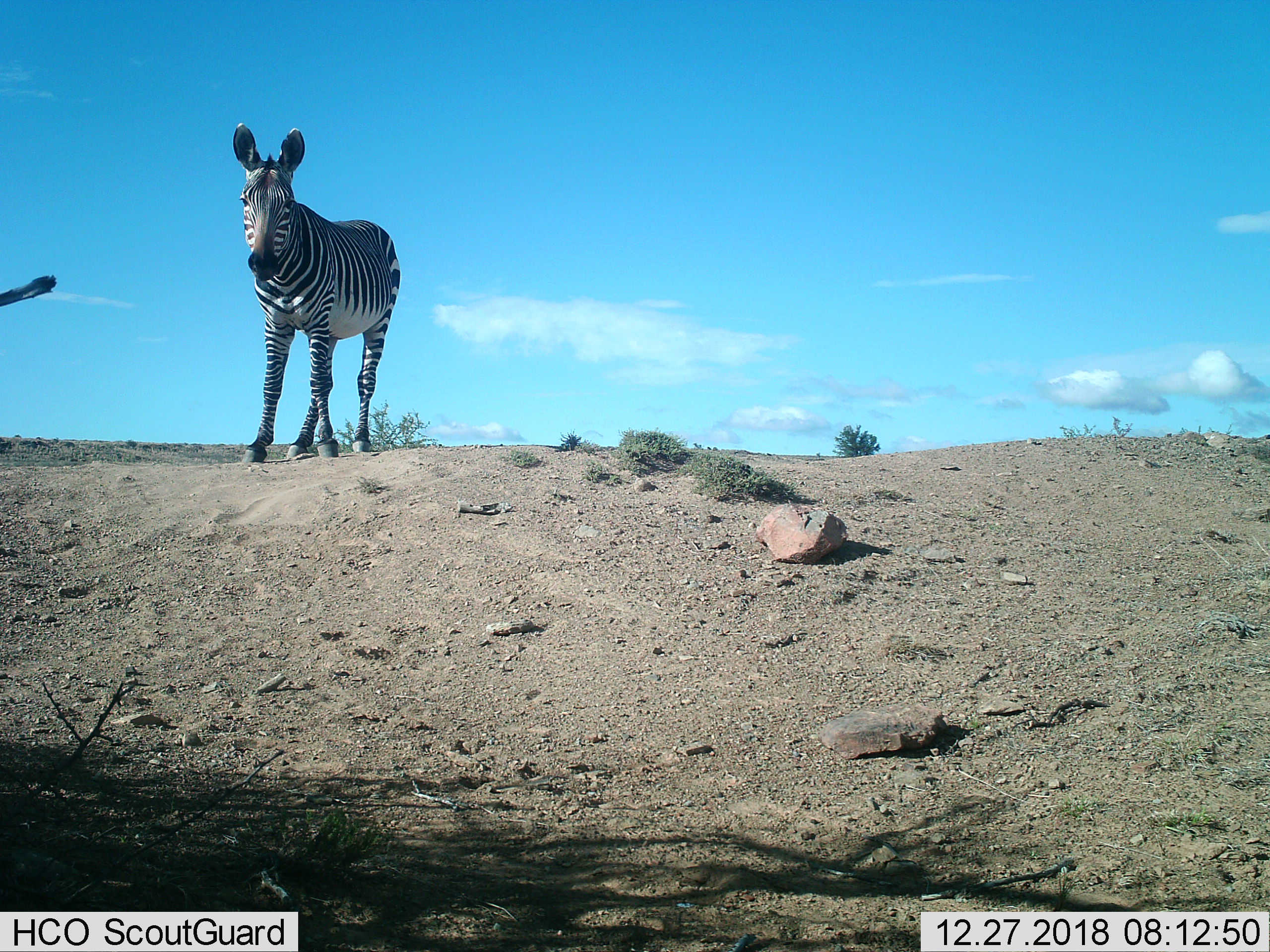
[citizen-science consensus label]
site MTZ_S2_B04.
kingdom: Animalia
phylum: Chordata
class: Mammalia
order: Perissodactyla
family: Equidae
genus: Equus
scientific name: Equus zebra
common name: mountain zebra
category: zebramountain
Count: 1.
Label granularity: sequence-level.